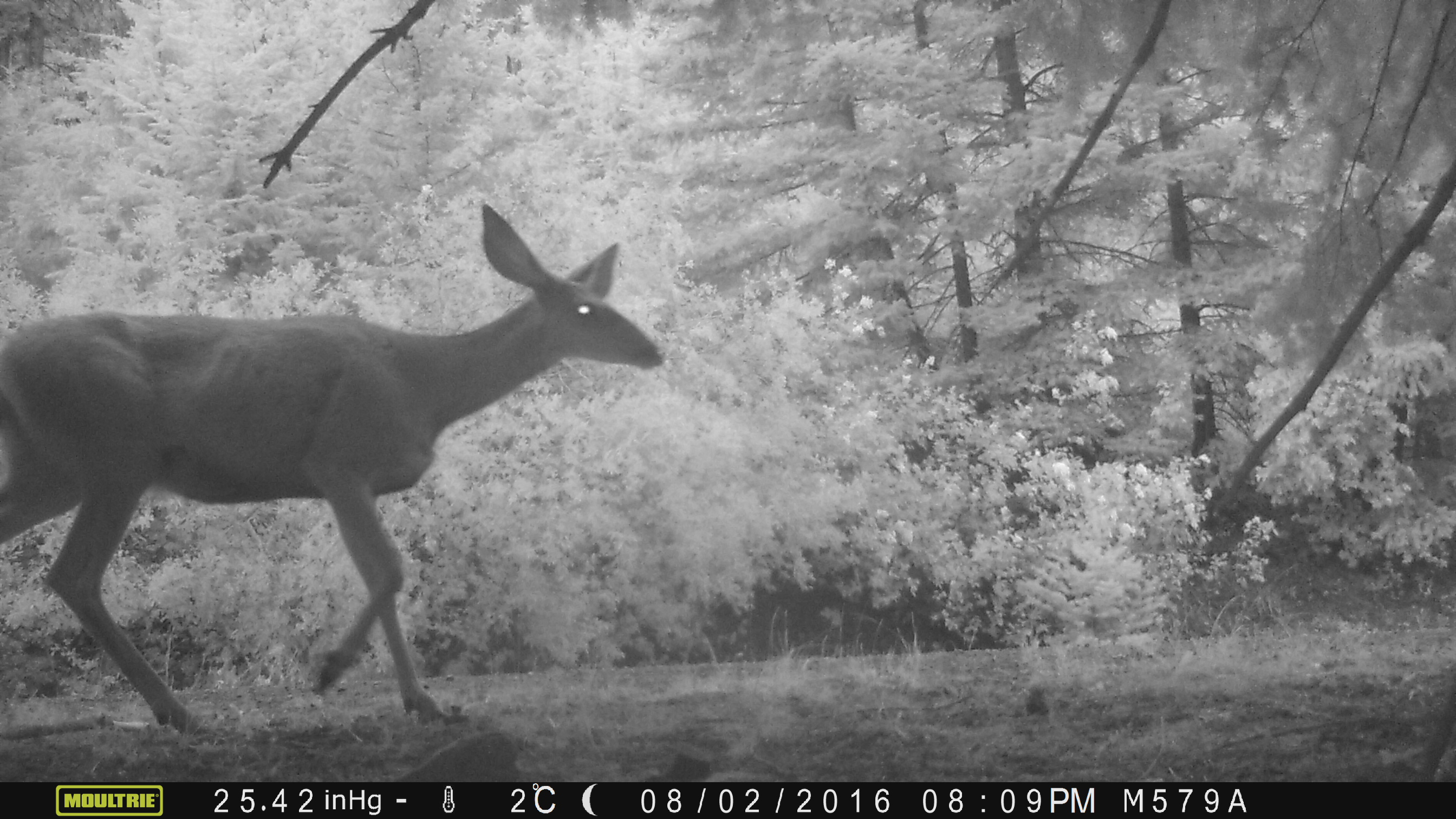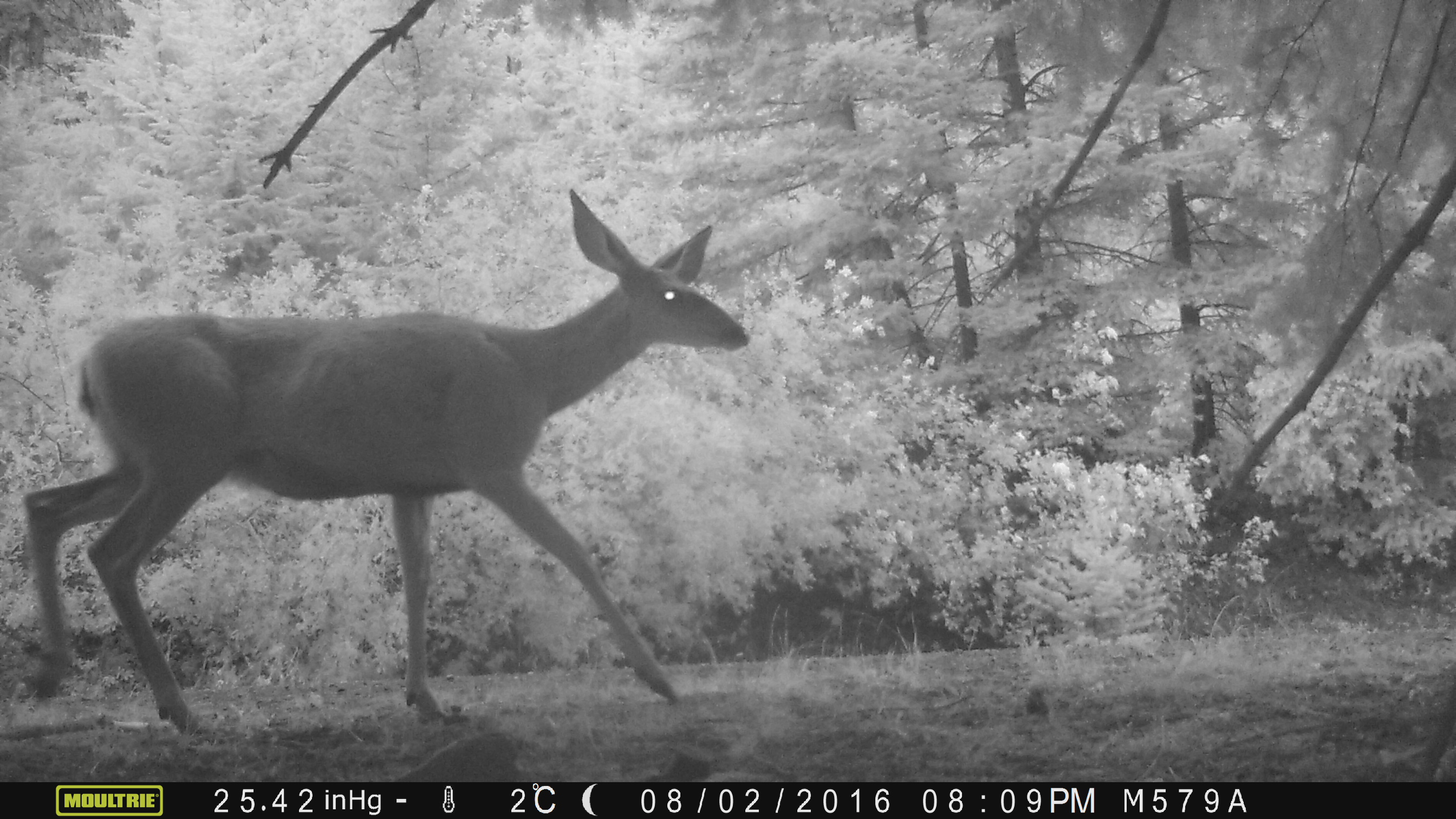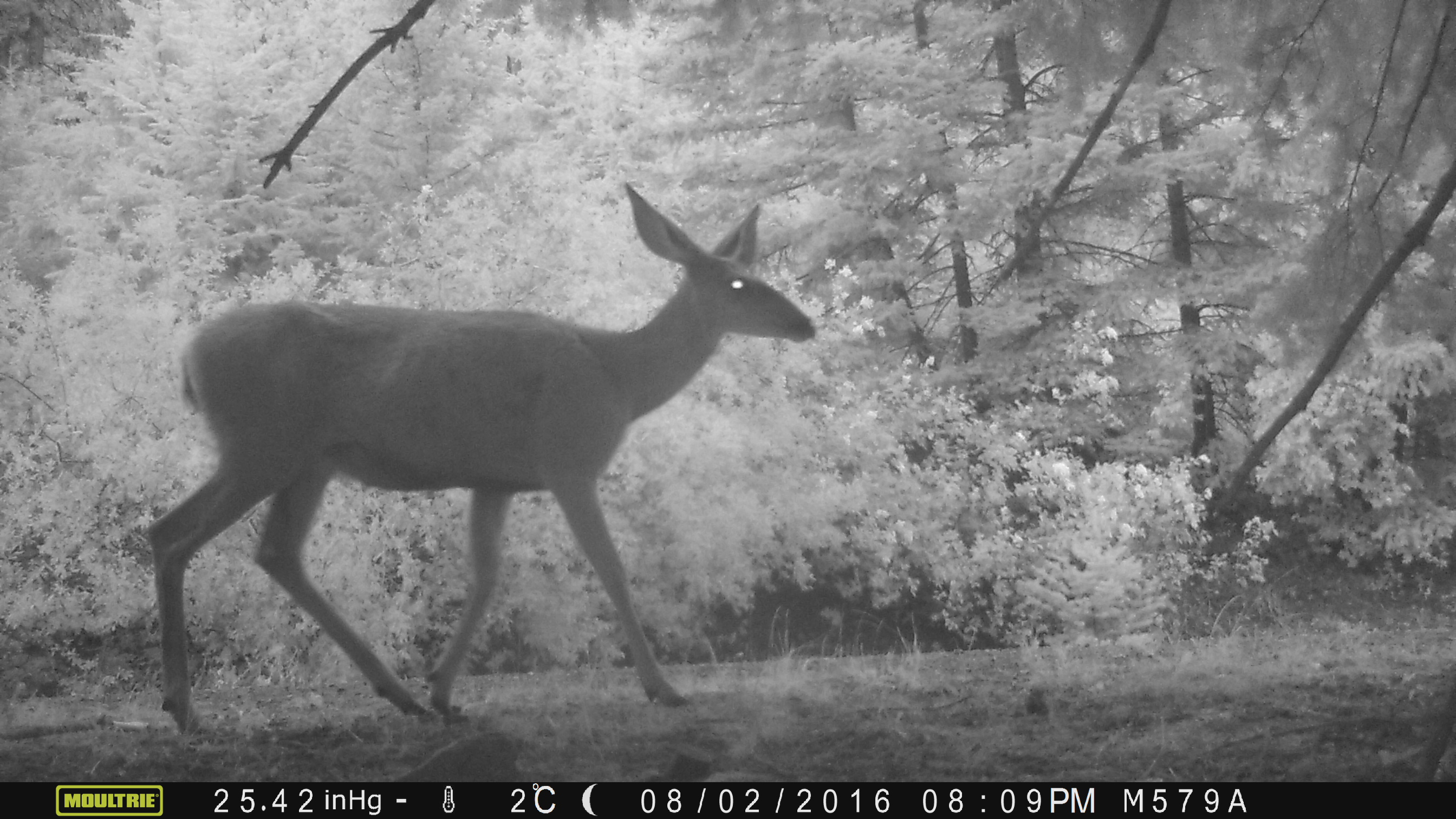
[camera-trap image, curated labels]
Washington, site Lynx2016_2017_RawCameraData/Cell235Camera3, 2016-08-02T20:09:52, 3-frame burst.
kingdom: Animalia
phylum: Chordata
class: Mammalia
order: Artiodactyla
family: Cervidae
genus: Odocoileus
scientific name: Odocoileus hemionus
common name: mule deer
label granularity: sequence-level